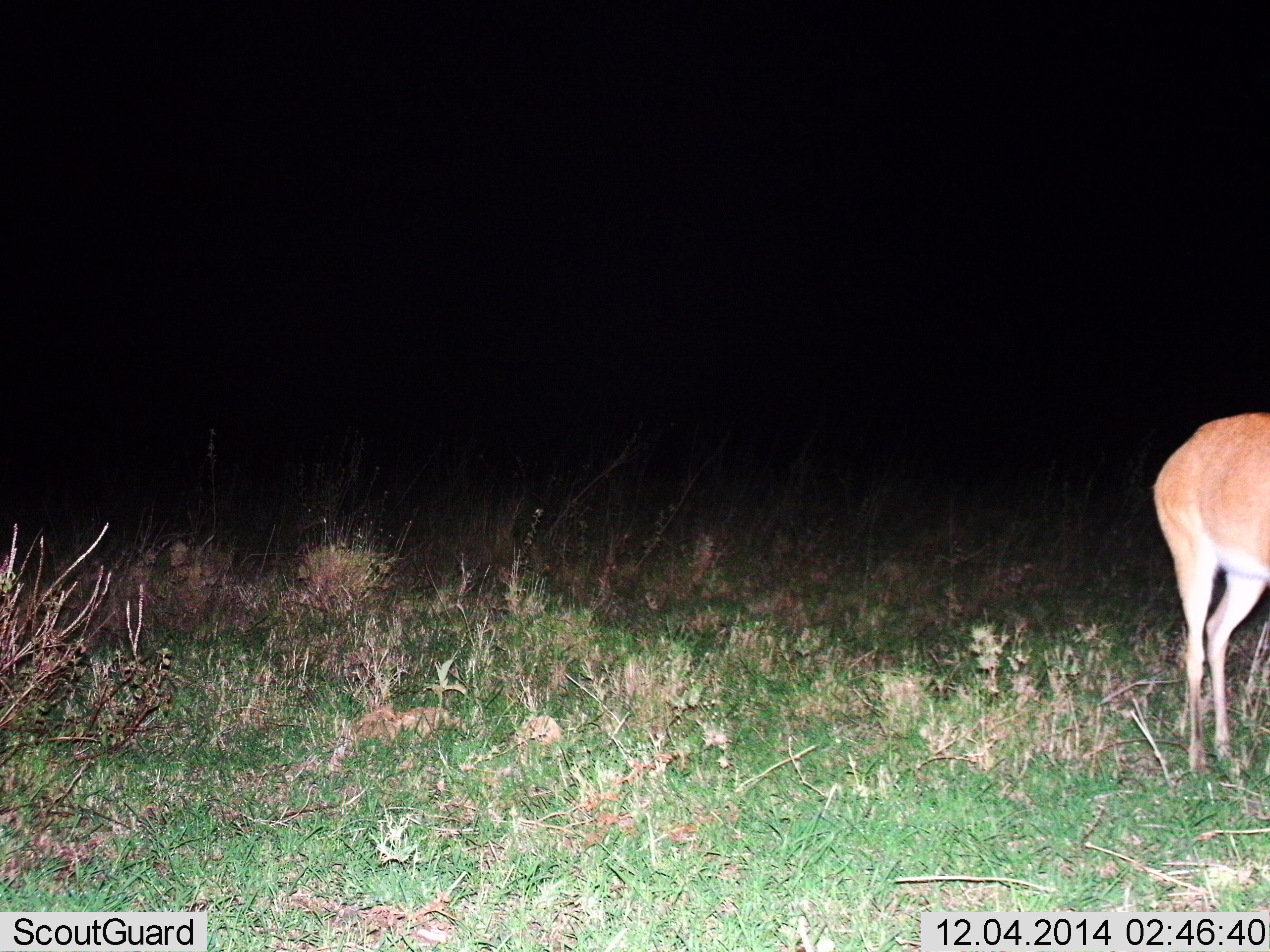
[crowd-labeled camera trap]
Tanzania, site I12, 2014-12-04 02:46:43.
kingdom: Animalia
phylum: Chordata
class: Mammalia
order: Artiodactyla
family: Bovidae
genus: Redunca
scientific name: Redunca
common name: reedbuck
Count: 1.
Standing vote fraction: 89%.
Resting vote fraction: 0%.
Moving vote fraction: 0%.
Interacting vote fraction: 0%.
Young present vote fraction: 0%.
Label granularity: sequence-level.